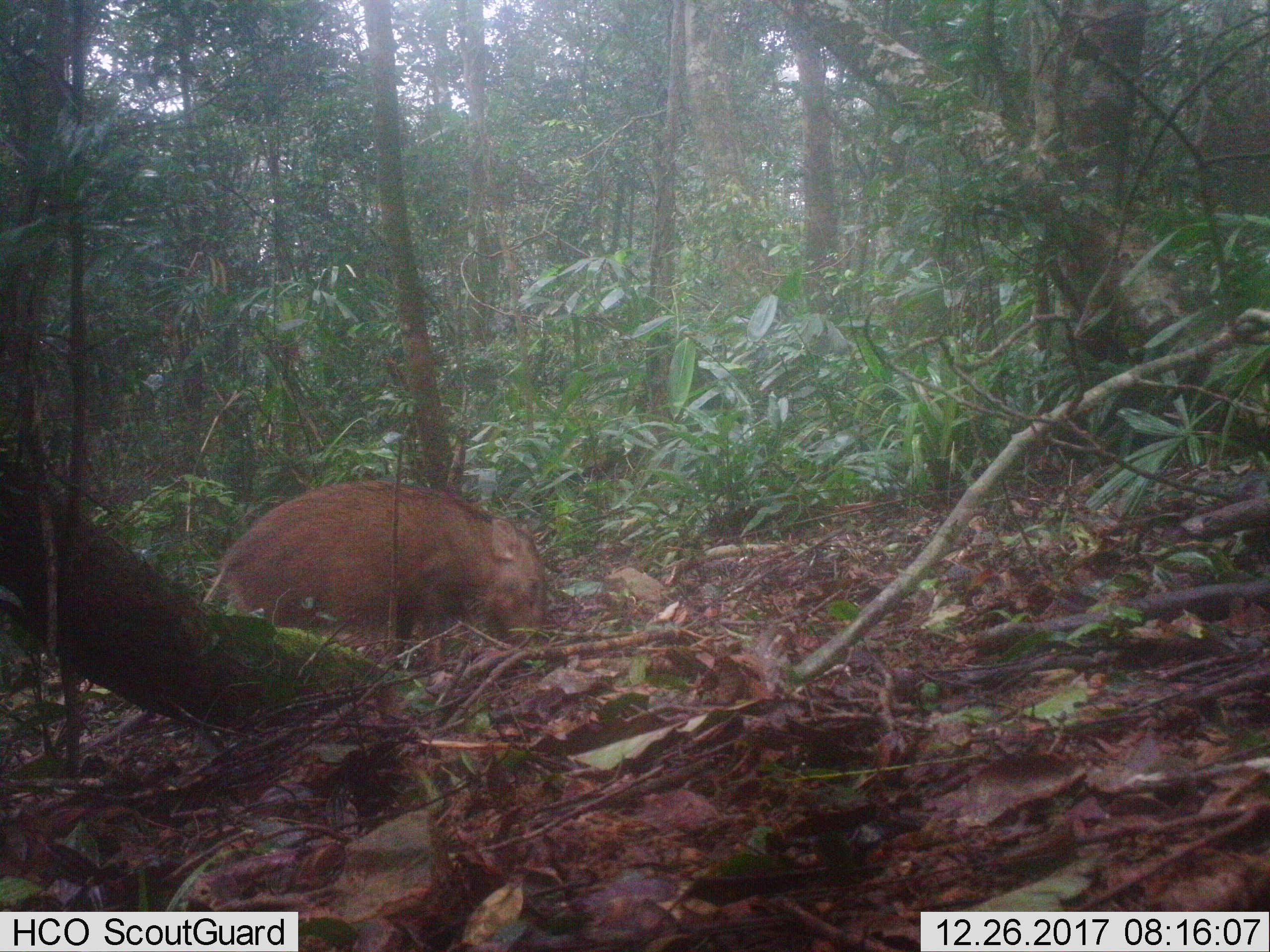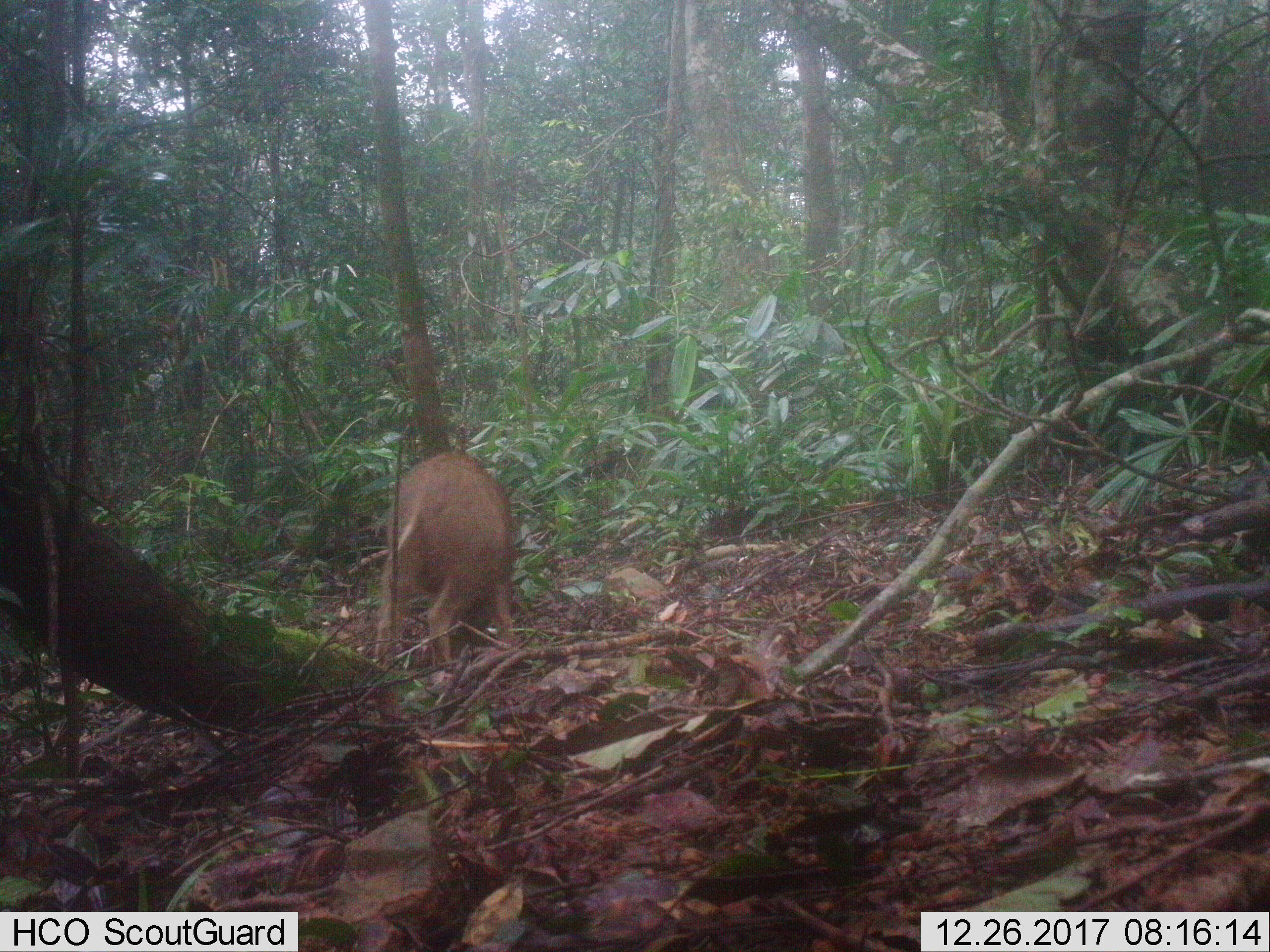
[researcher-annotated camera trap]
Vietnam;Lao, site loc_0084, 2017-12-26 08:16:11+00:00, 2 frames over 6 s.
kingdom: Animalia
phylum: Chordata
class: Mammalia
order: Artiodactyla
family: Suidae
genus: Sus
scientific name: Sus scrofa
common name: eurasian wild pig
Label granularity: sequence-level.